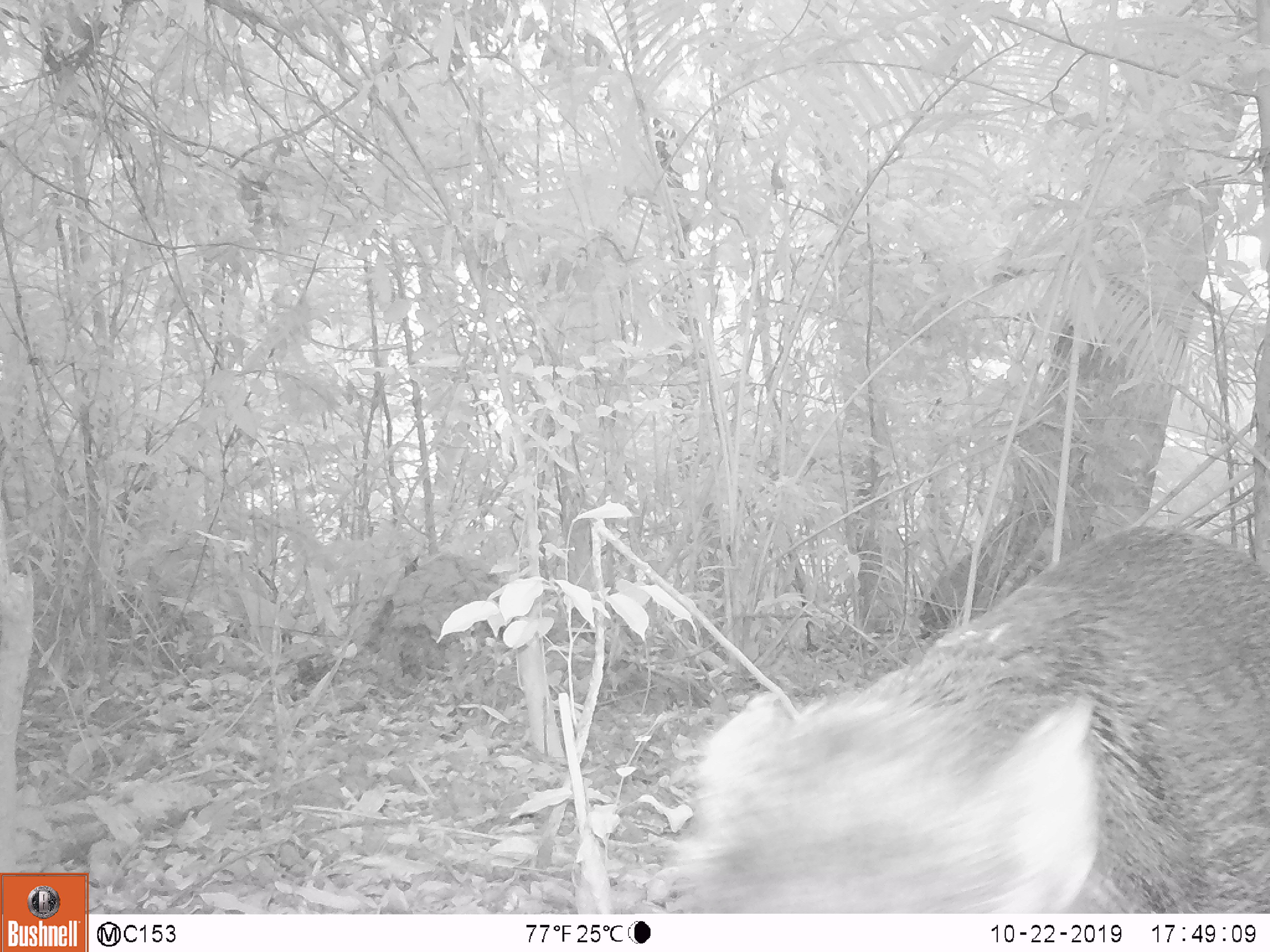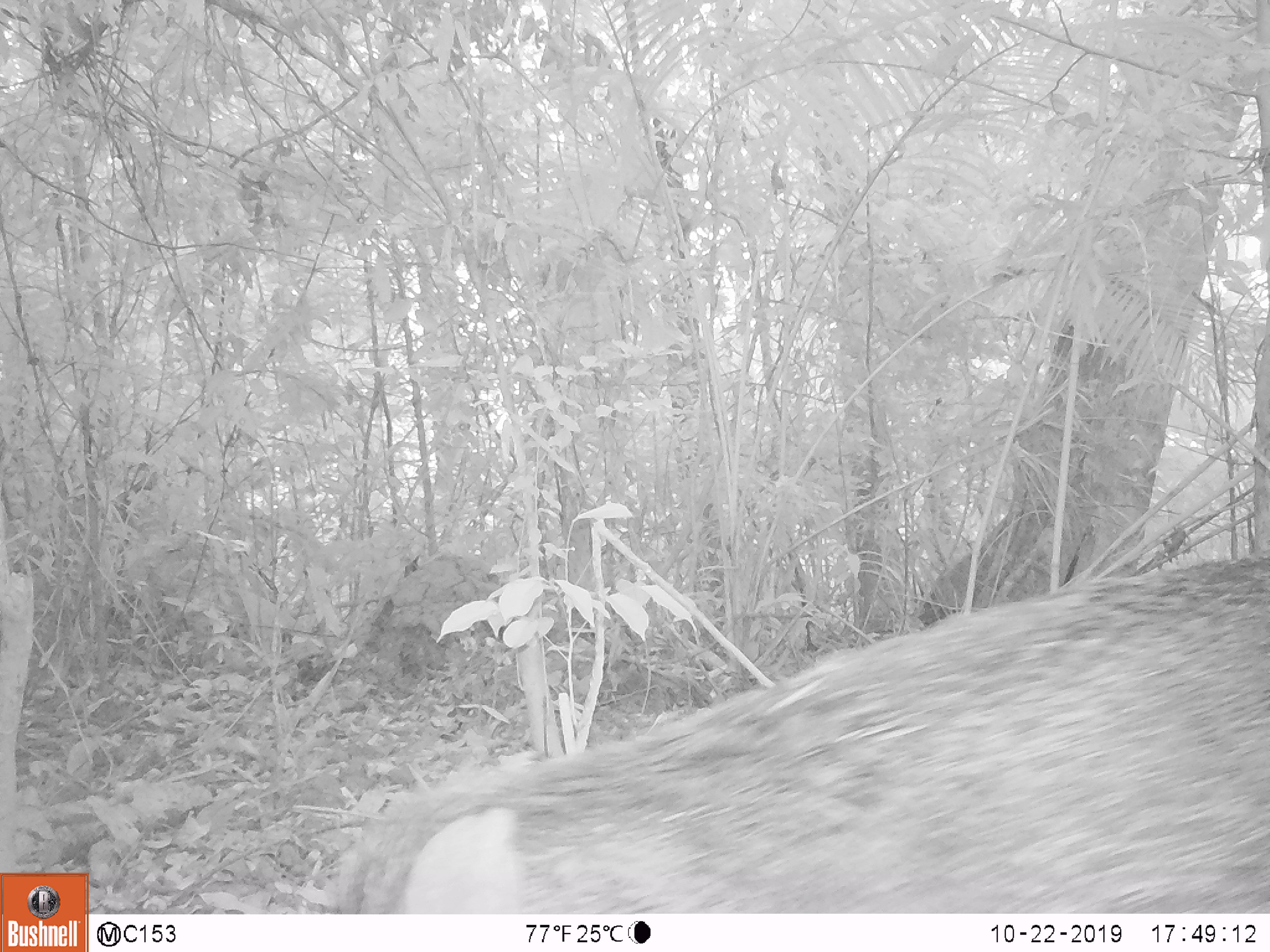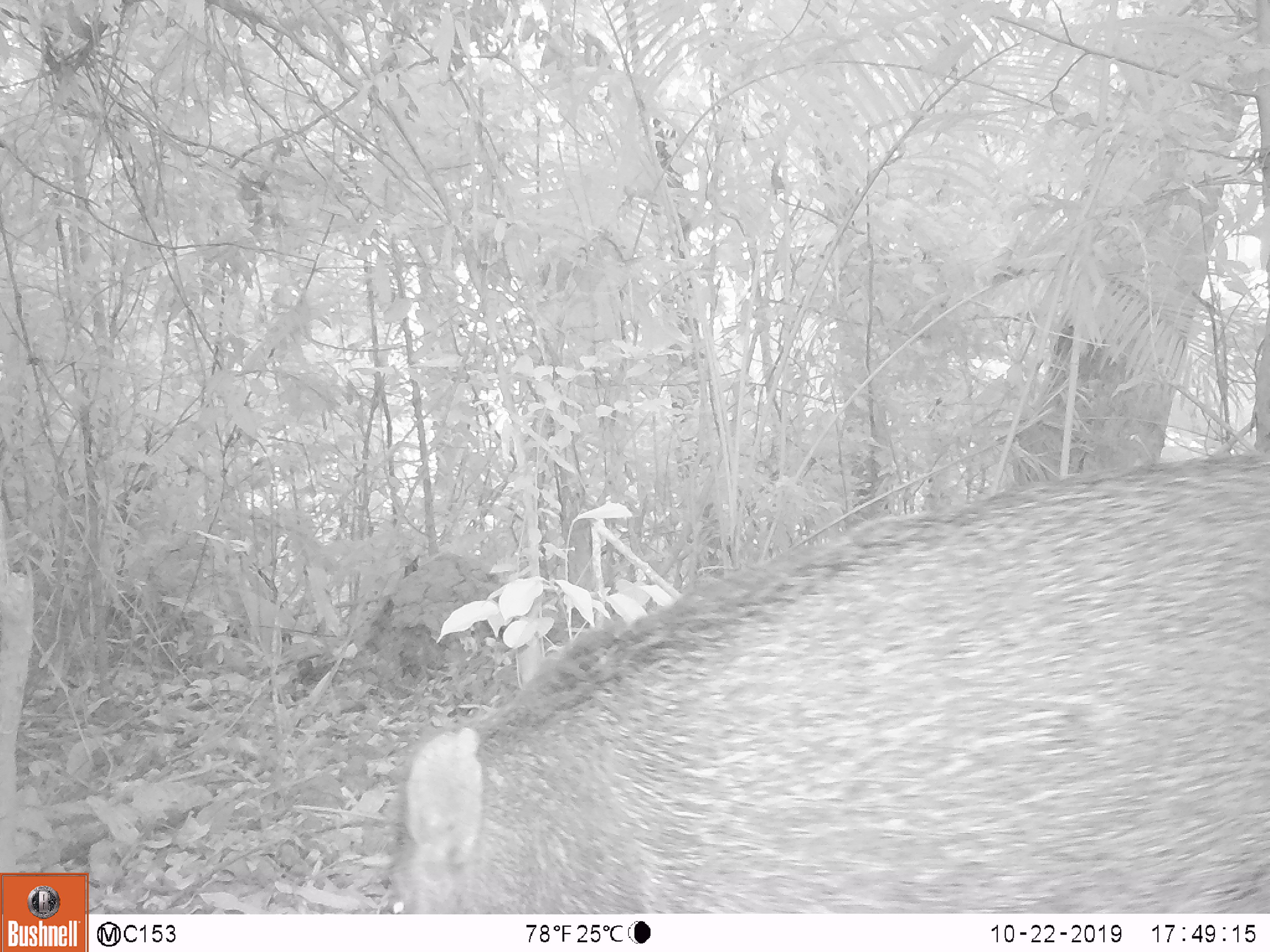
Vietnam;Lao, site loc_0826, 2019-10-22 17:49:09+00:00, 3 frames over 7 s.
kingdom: Animalia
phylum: Chordata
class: Mammalia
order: Artiodactyla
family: Suidae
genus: Sus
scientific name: Sus scrofa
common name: eurasian wild pig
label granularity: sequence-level